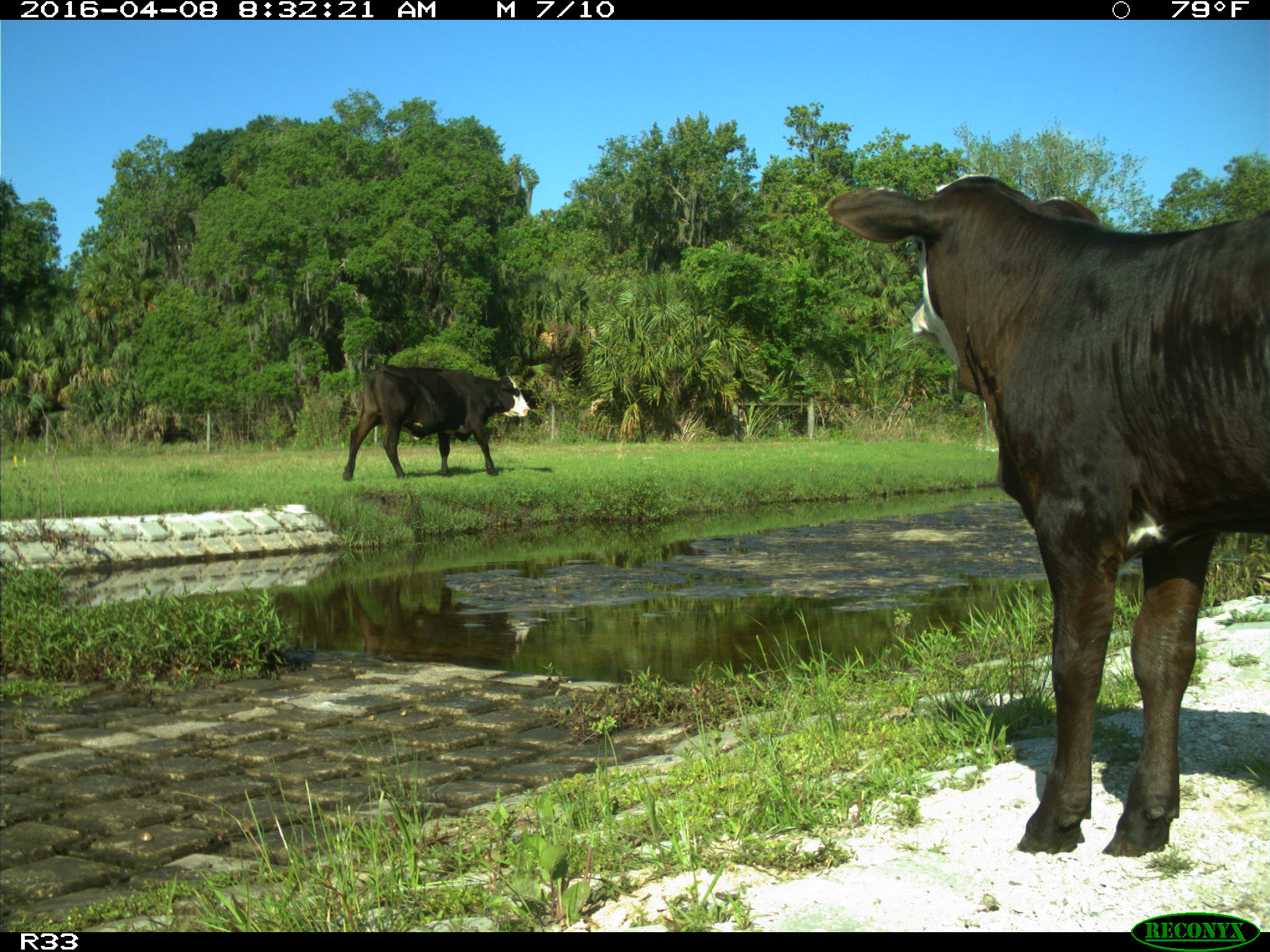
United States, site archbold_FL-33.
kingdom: Animalia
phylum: Chordata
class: Mammalia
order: Artiodactyla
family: Bovidae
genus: Bos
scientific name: Bos taurus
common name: domestic cow